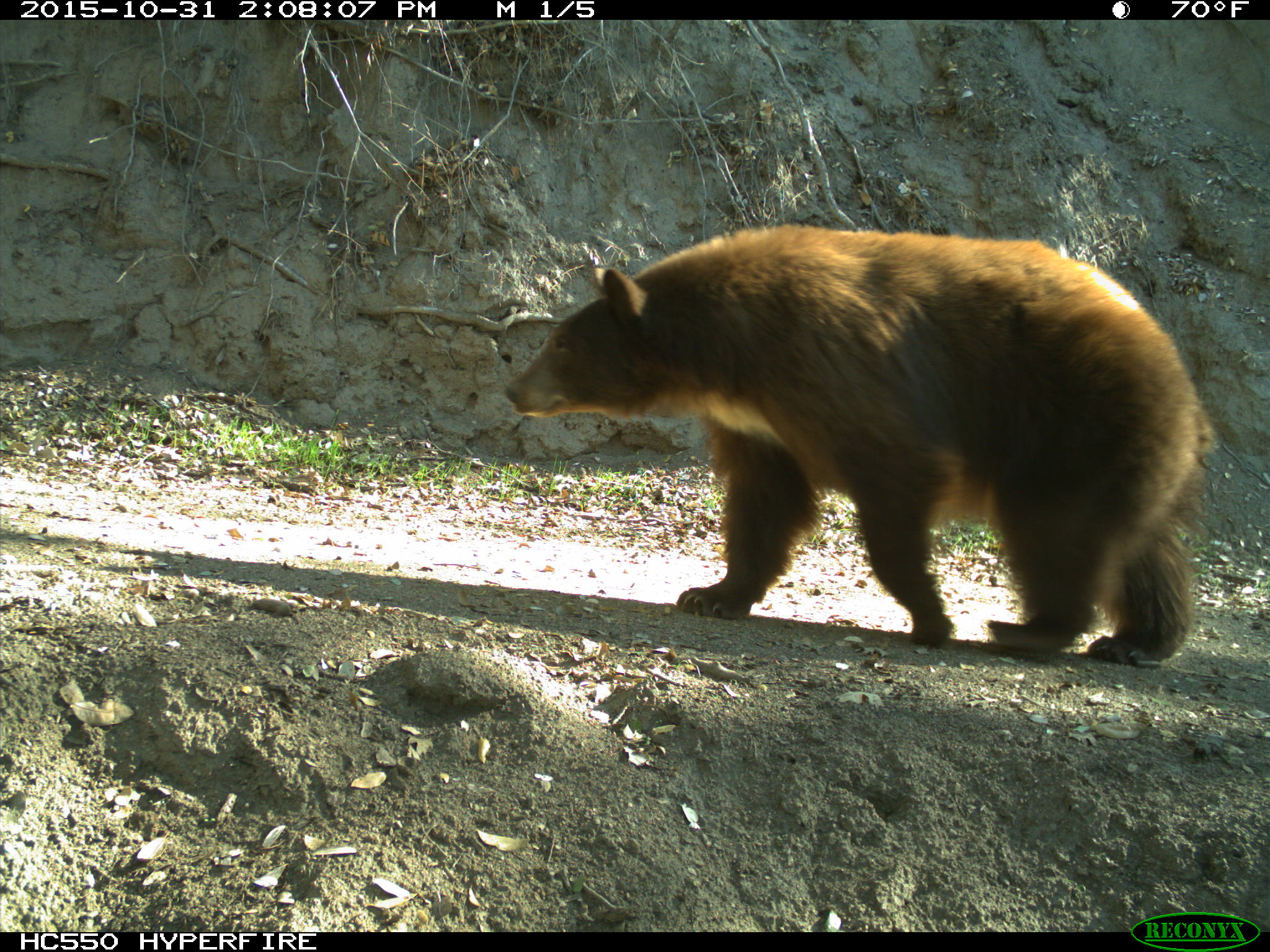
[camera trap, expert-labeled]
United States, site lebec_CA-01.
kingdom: Animalia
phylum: Chordata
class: Mammalia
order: Carnivora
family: Ursidae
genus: Ursus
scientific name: Ursus americanus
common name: american black bear